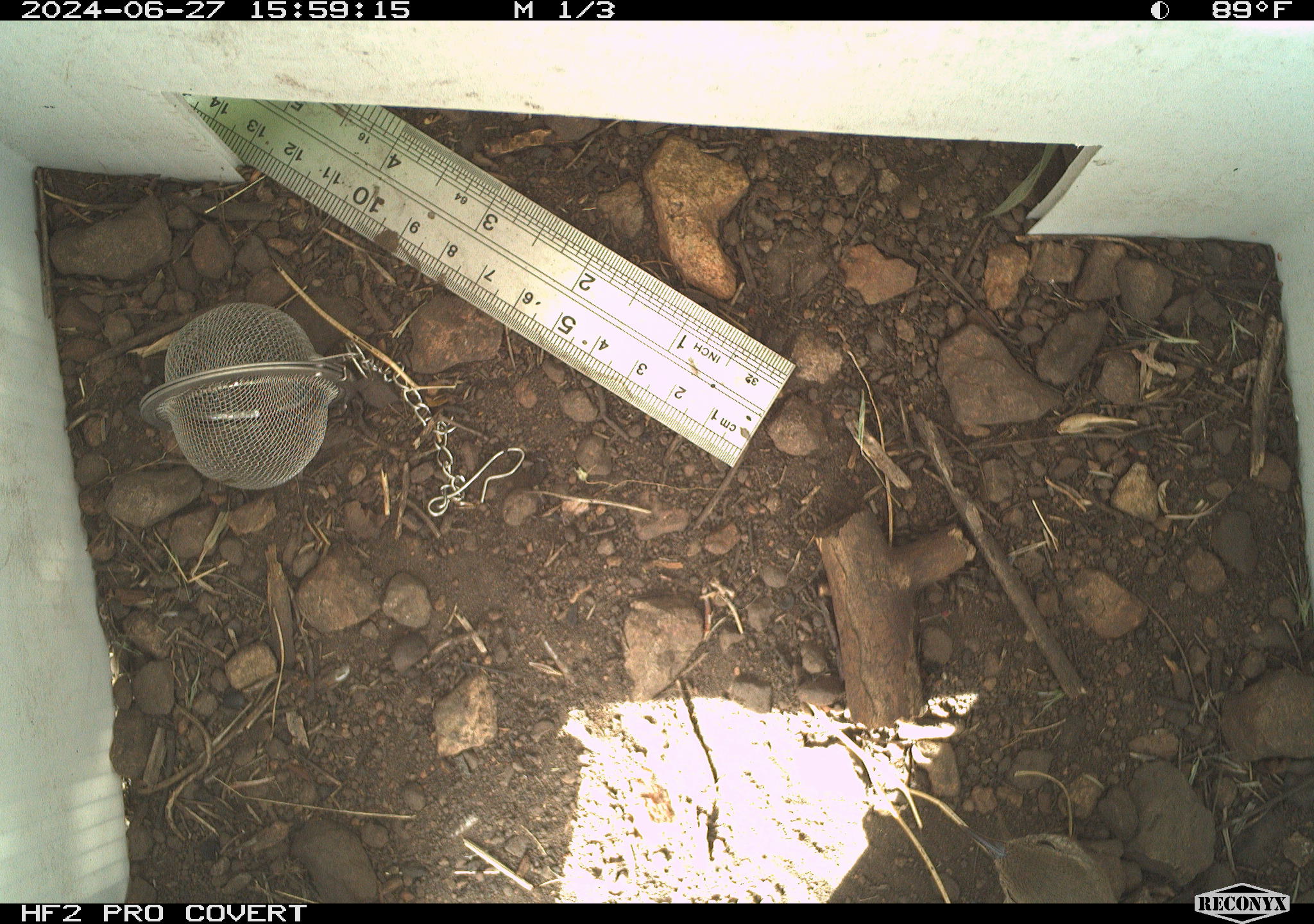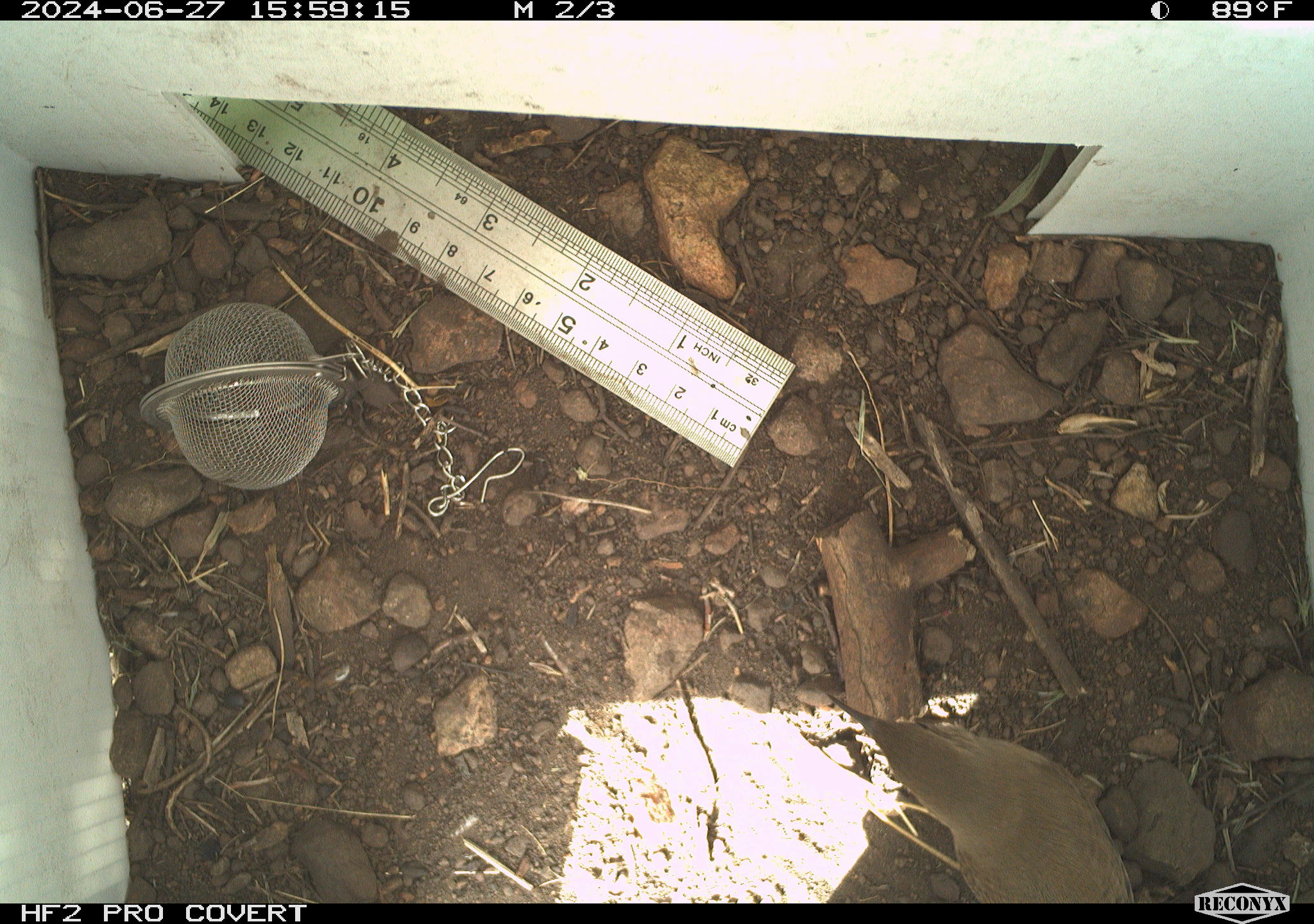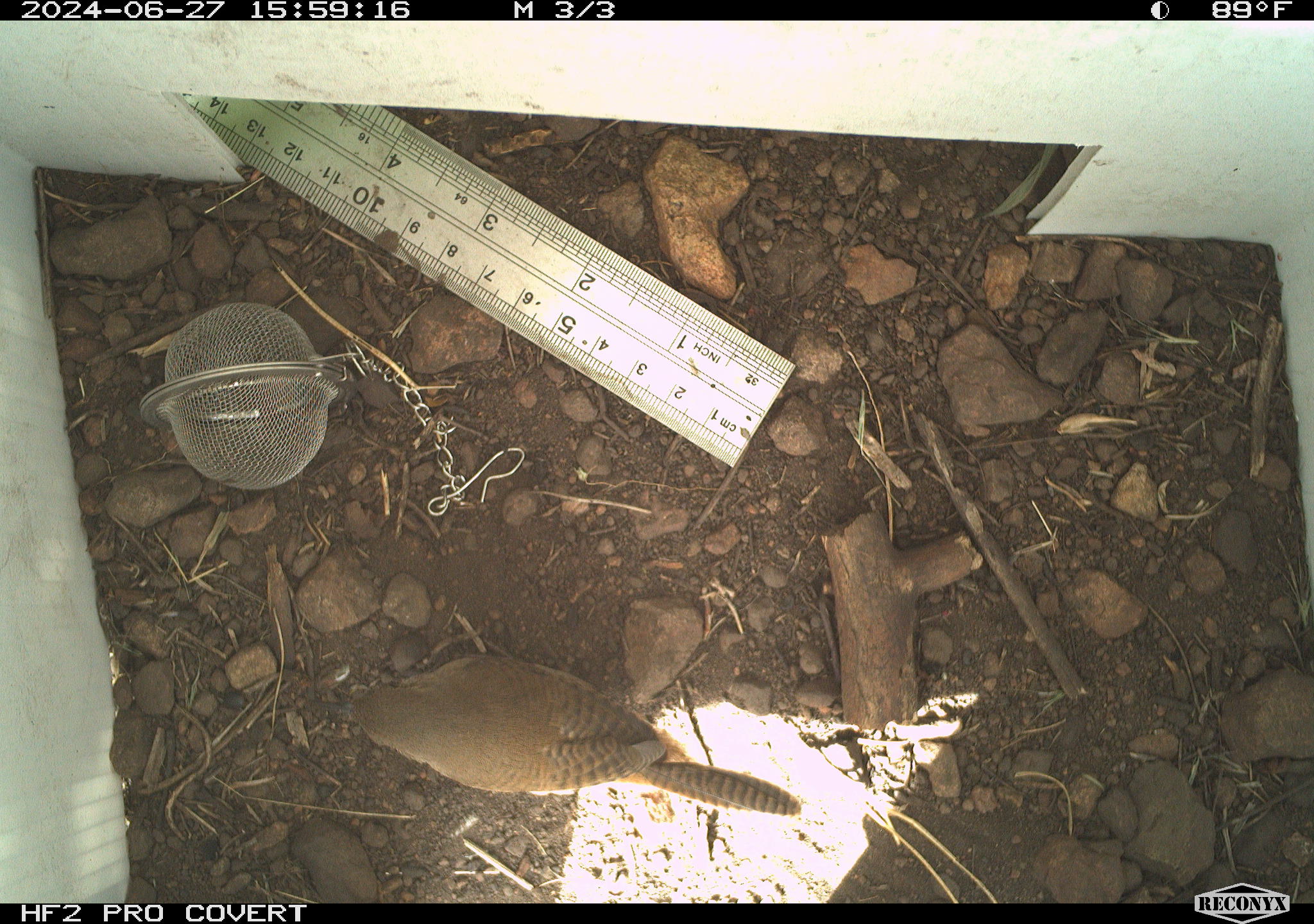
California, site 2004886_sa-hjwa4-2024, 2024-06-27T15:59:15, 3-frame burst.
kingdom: Animalia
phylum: Chordata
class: Aves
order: Passeriformes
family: Troglodytidae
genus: Troglodytes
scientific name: Troglodytes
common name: house wrens, winter wrens, and allies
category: troglodytes species